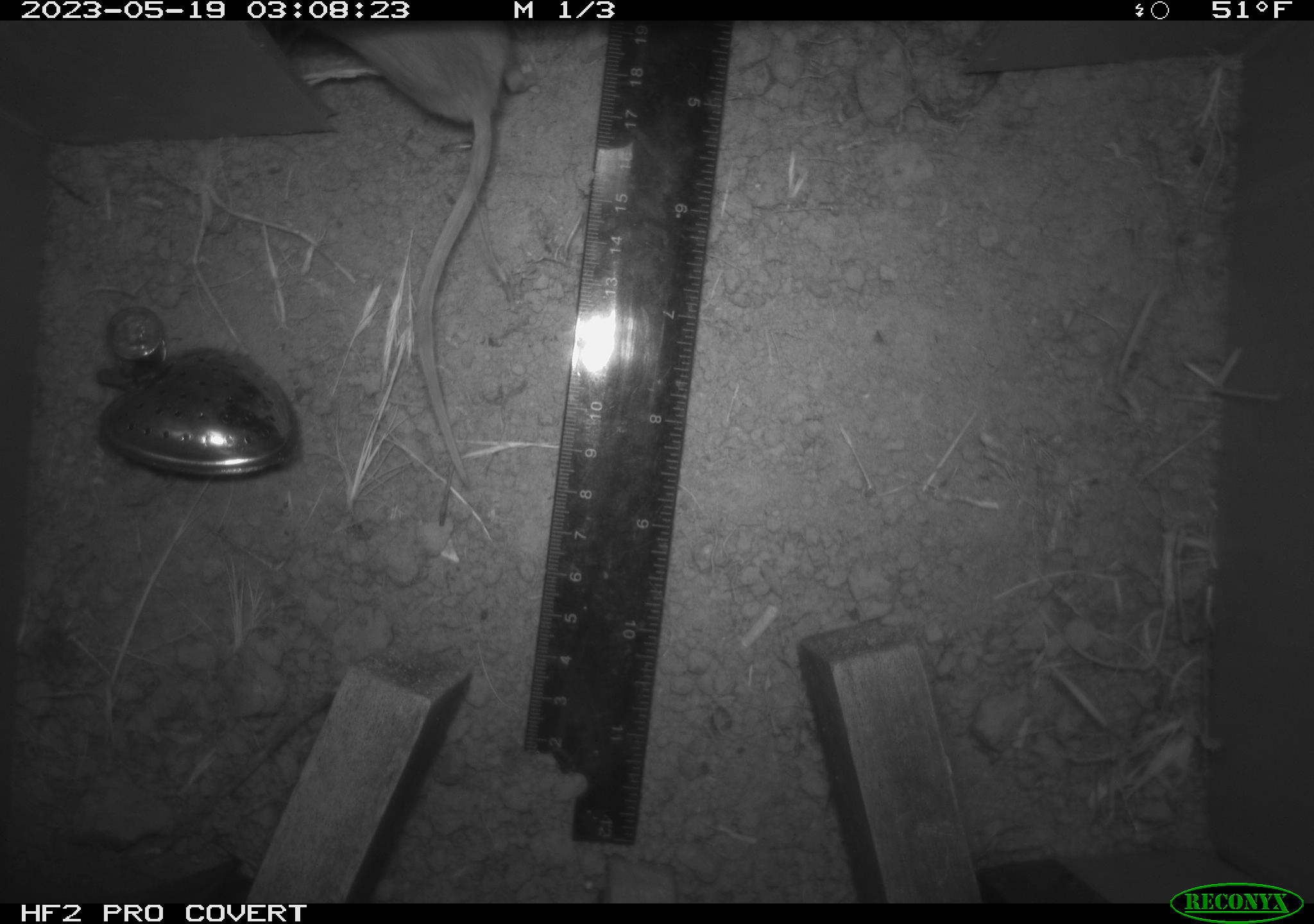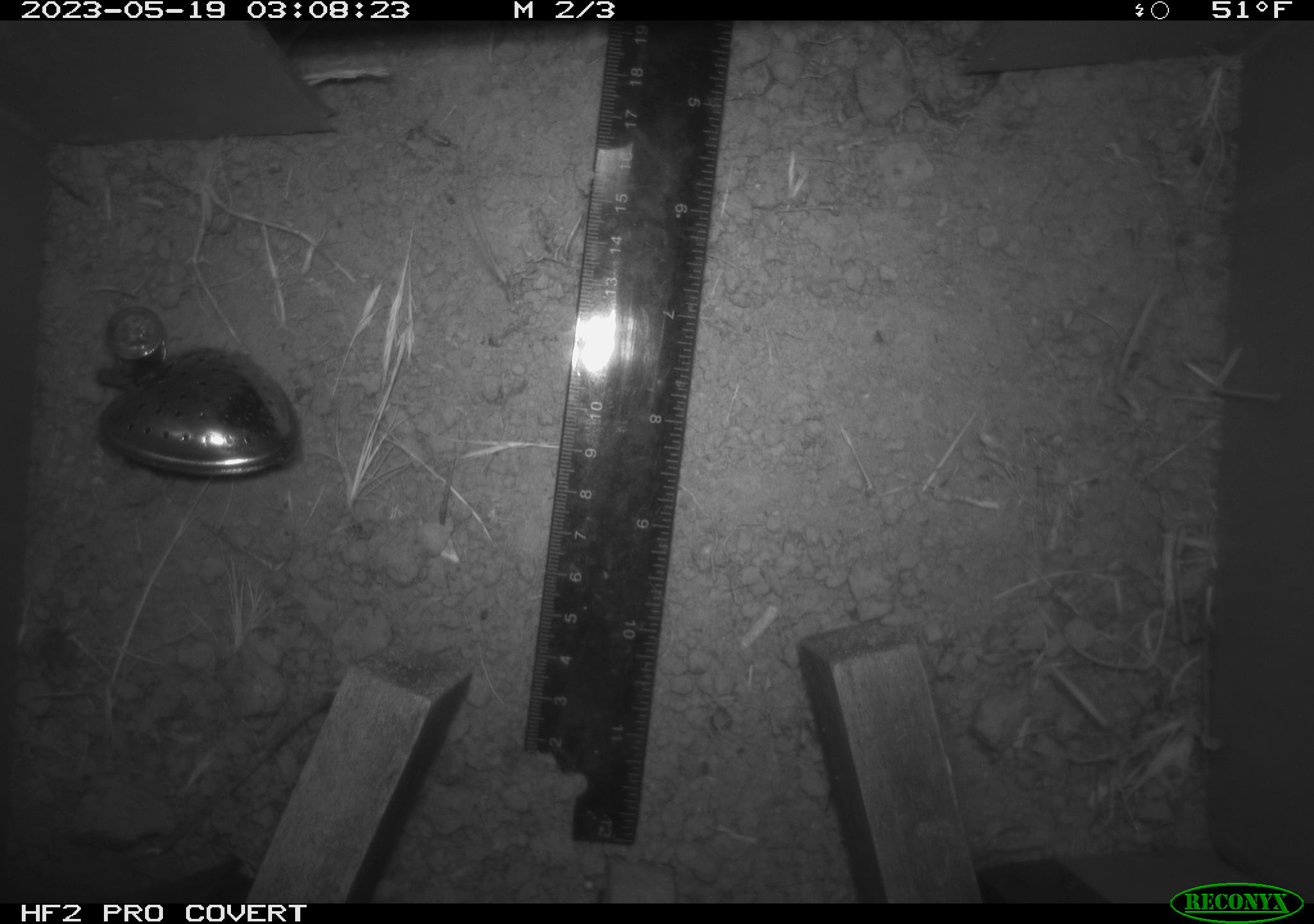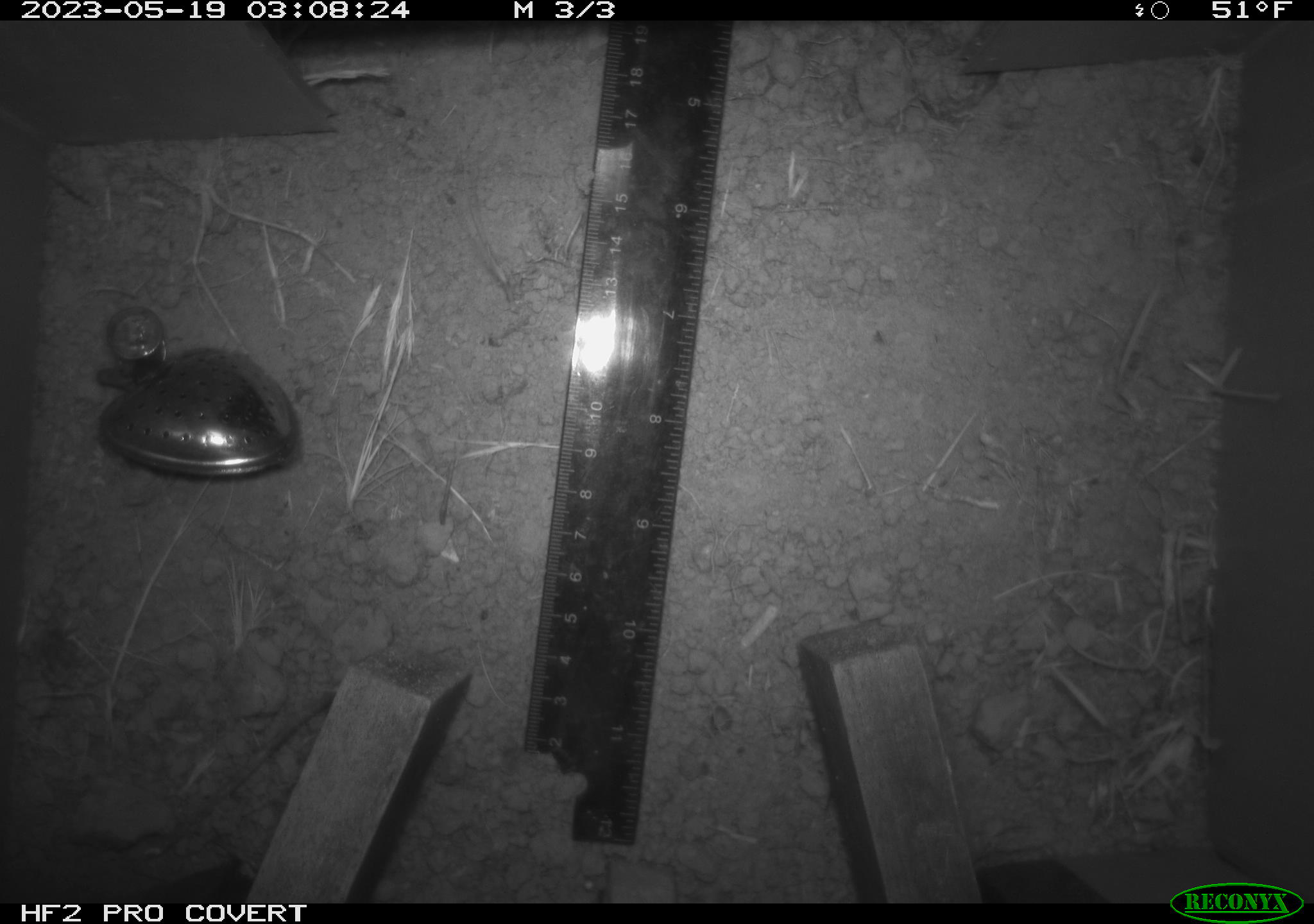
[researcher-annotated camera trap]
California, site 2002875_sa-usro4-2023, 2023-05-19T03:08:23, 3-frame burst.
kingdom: Animalia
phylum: Chordata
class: Mammalia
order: Rodentia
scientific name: Rodentia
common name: mouse species